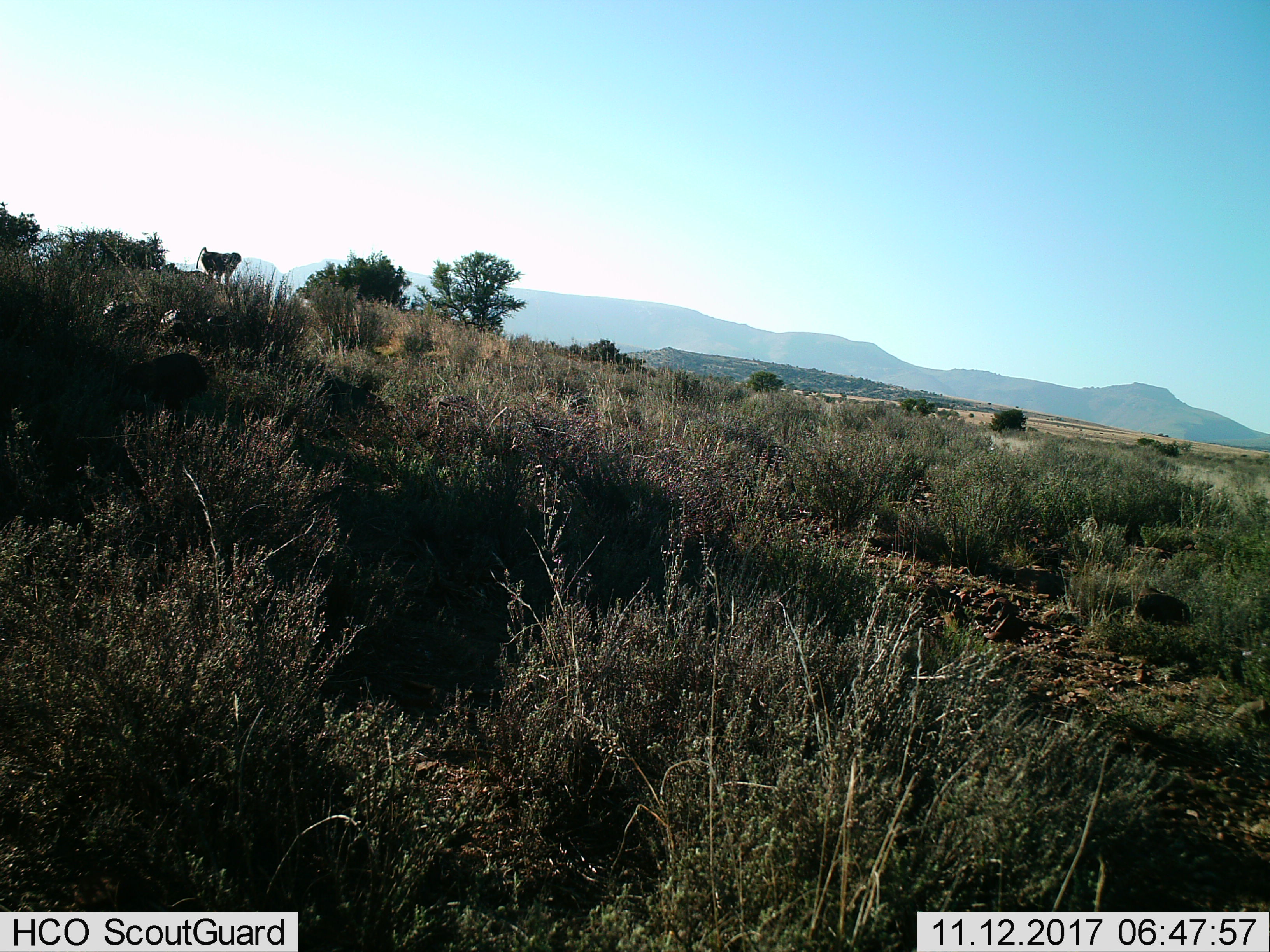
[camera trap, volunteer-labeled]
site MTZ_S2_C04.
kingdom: Animalia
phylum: Chordata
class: Mammalia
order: Primates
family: Cercopithecidae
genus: Papio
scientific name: Papio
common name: baboon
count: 1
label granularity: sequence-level